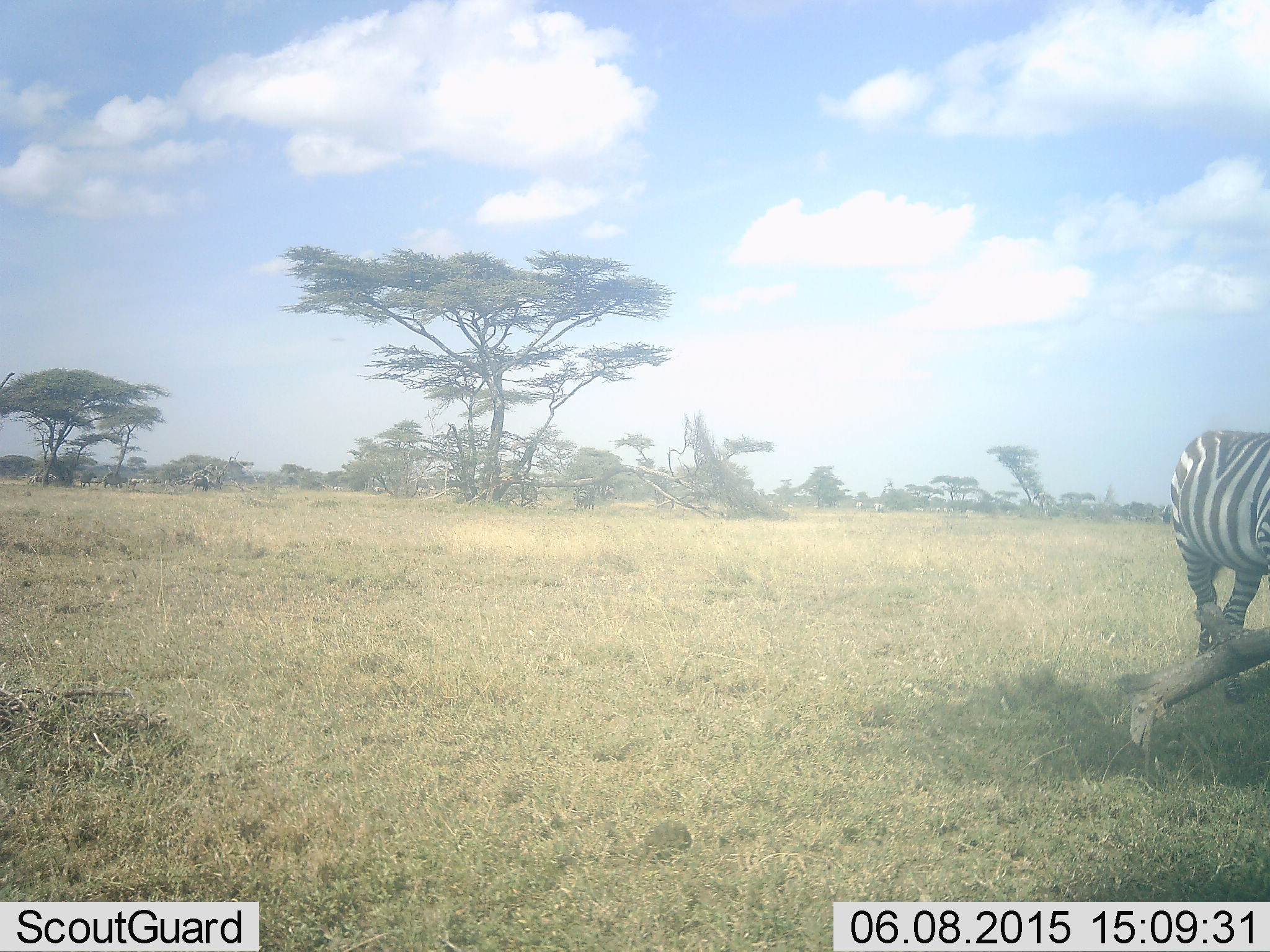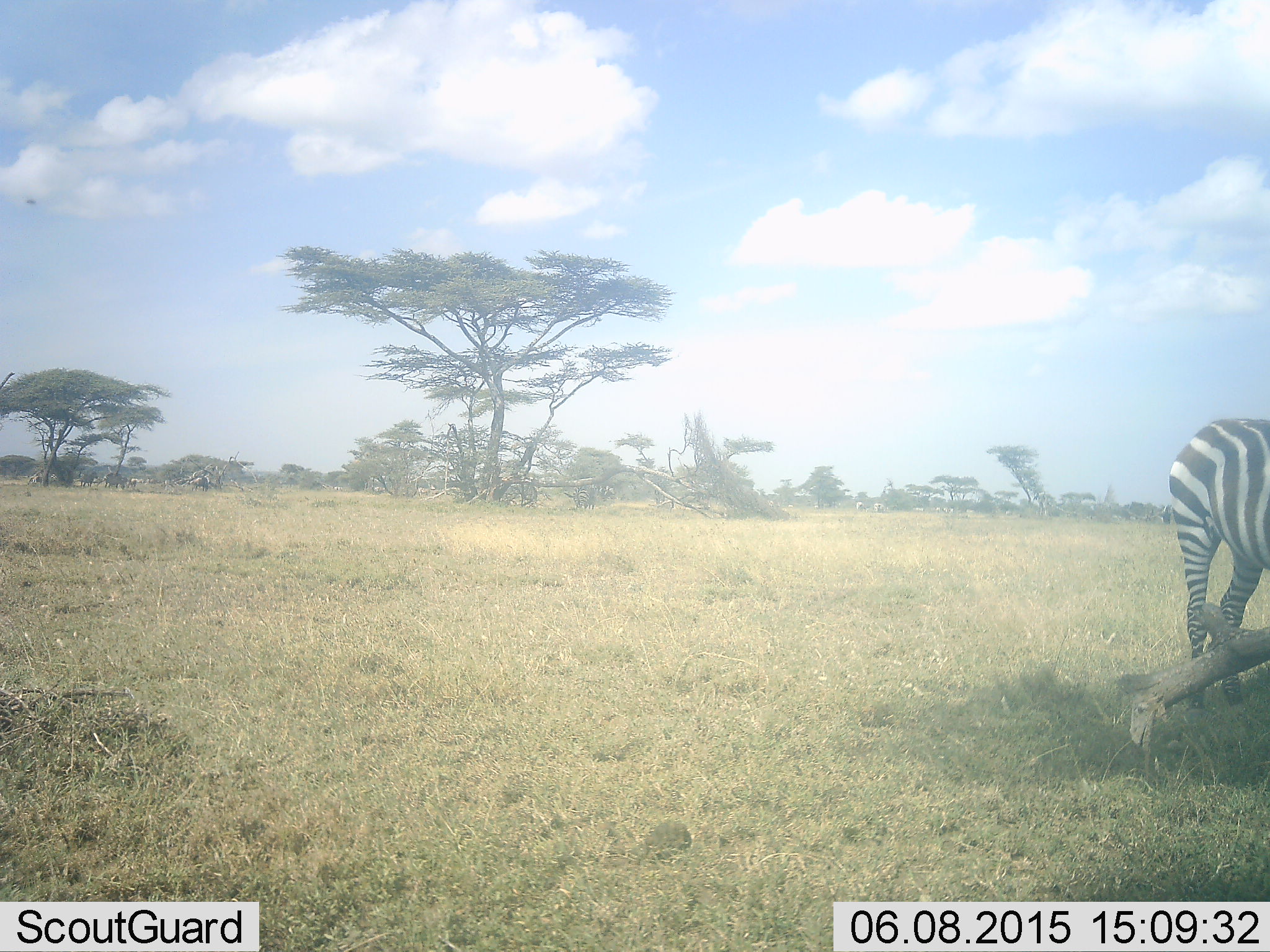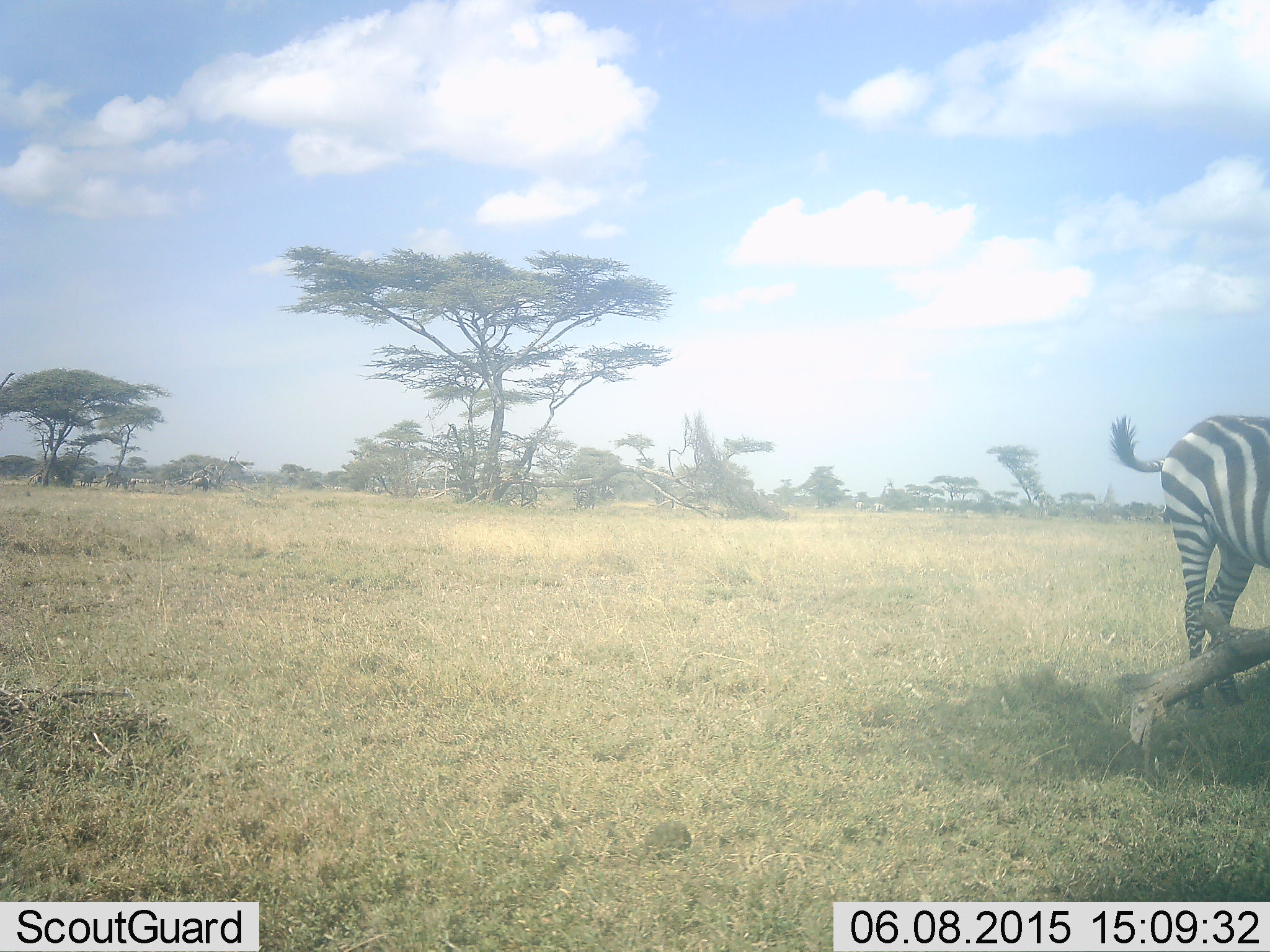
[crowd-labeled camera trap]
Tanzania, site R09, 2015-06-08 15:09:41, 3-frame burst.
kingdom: Animalia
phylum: Chordata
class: Mammalia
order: Perissodactyla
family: Equidae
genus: Equus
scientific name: Equus quagga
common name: plains zebra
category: zebra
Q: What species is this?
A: Zebra (plains zebra) (Equus quagga).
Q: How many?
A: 1.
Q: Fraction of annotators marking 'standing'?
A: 82%.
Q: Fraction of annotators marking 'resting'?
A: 0%.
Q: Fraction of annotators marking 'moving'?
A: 9%.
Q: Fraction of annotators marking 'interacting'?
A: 0%.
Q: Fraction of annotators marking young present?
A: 0%.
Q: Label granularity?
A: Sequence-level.